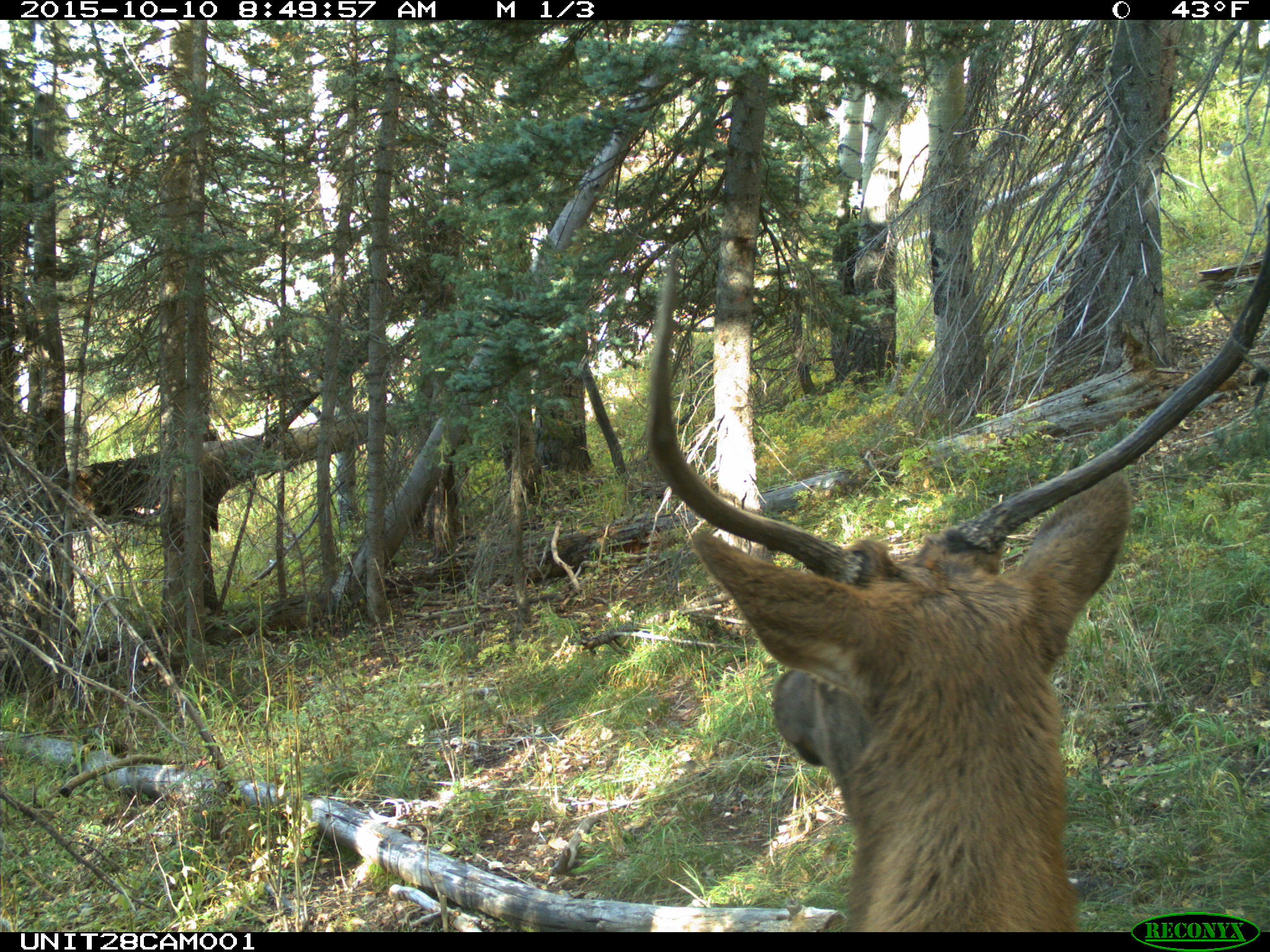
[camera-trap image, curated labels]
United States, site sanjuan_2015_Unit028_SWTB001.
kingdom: Animalia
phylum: Chordata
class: Mammalia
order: Artiodactyla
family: Cervidae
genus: Cervus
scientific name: Cervus elaphus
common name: red deer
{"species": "Cervus elaphus (red deer)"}